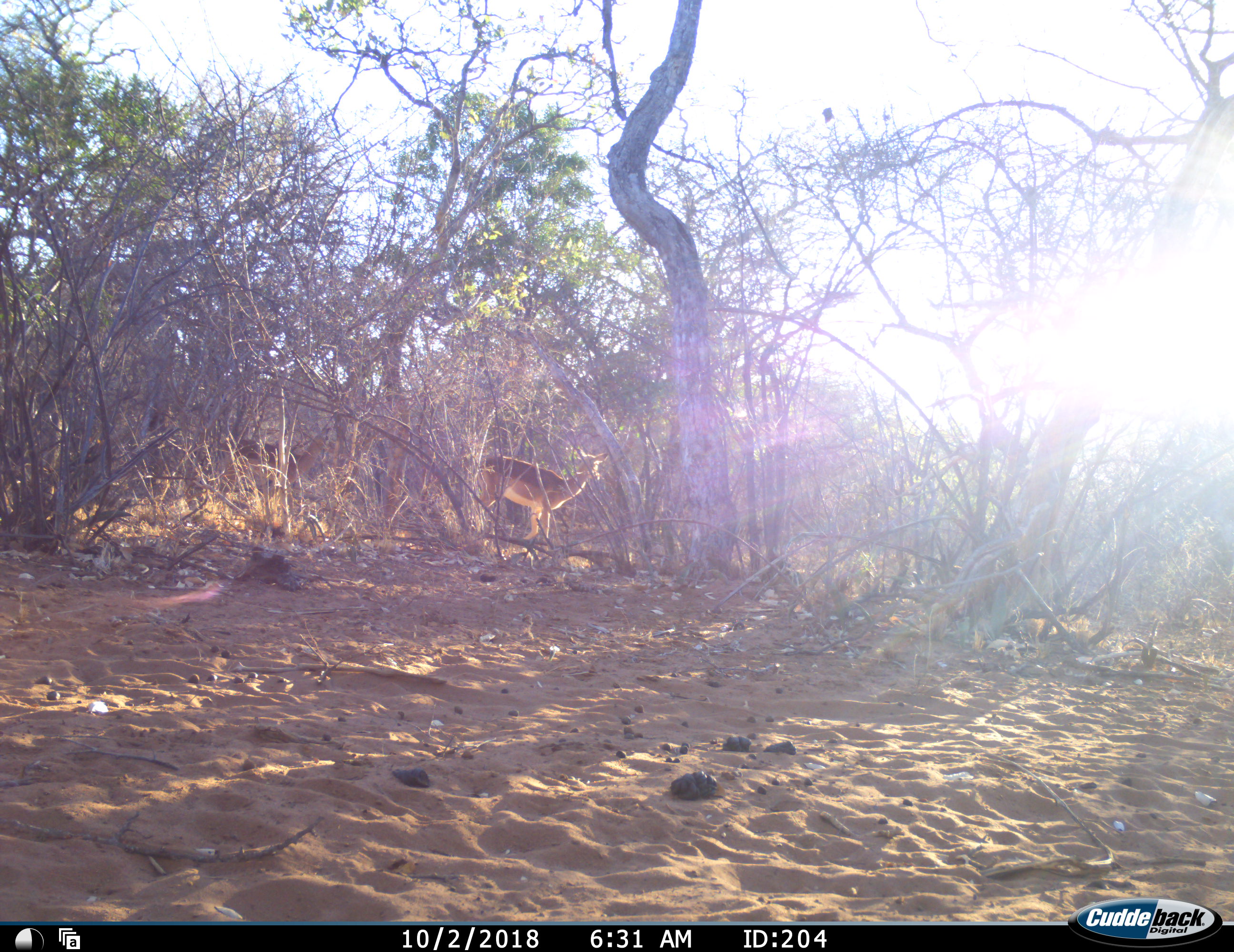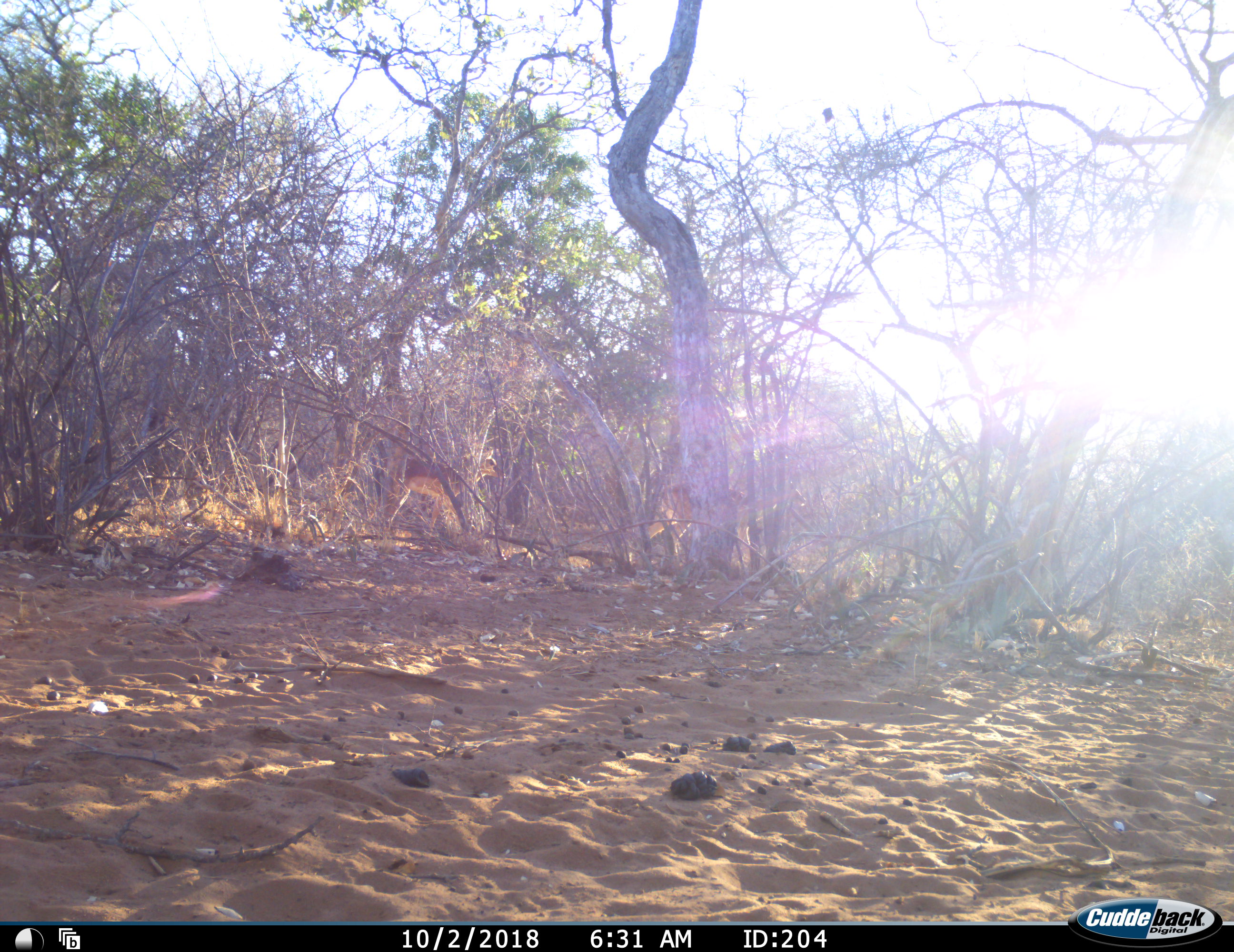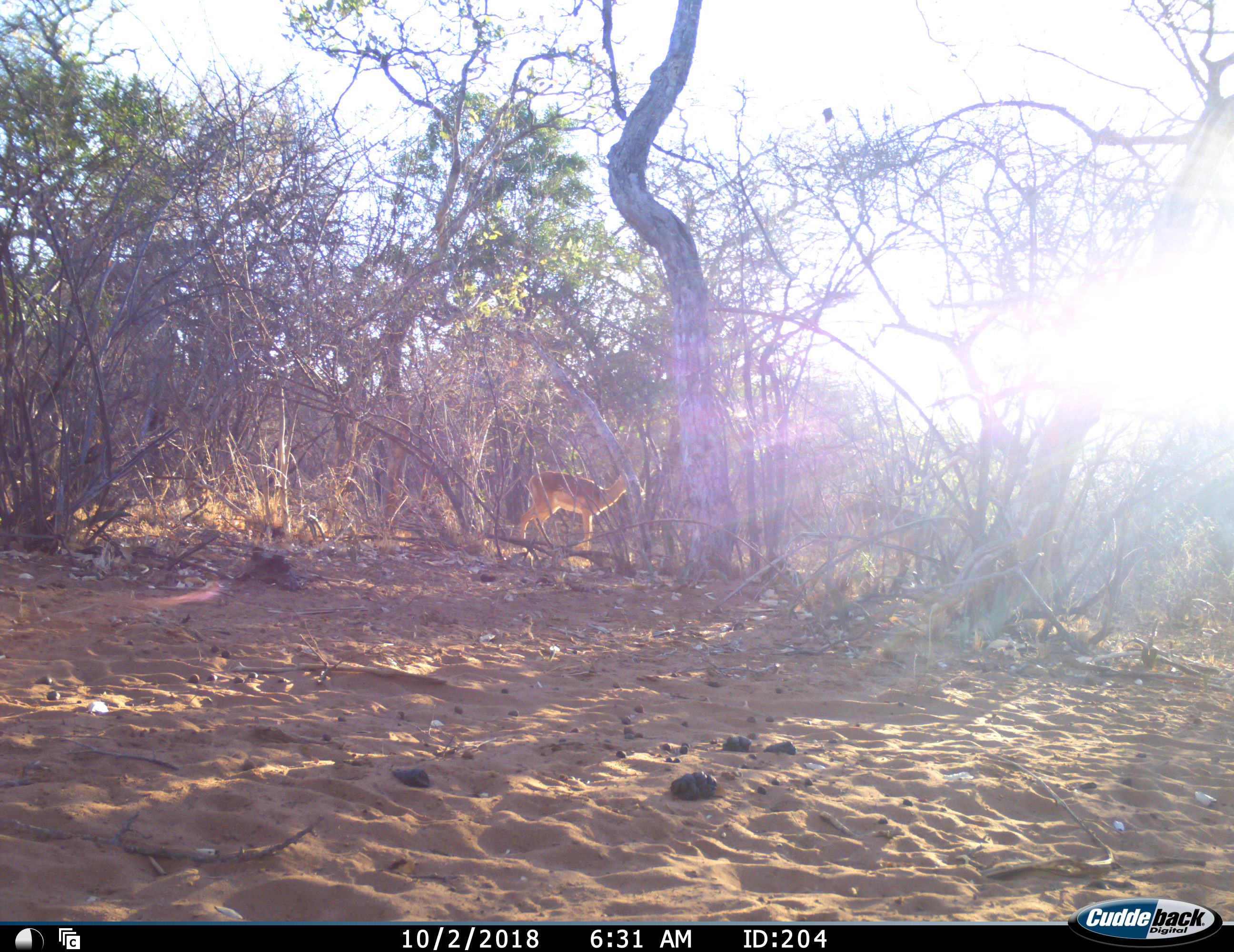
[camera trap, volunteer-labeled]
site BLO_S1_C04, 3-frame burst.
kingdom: Animalia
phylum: Chordata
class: Mammalia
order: Artiodactyla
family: Bovidae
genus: Aepyceros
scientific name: Aepyceros melampus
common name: impala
Impala (Aepyceros melampus), count 2. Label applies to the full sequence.